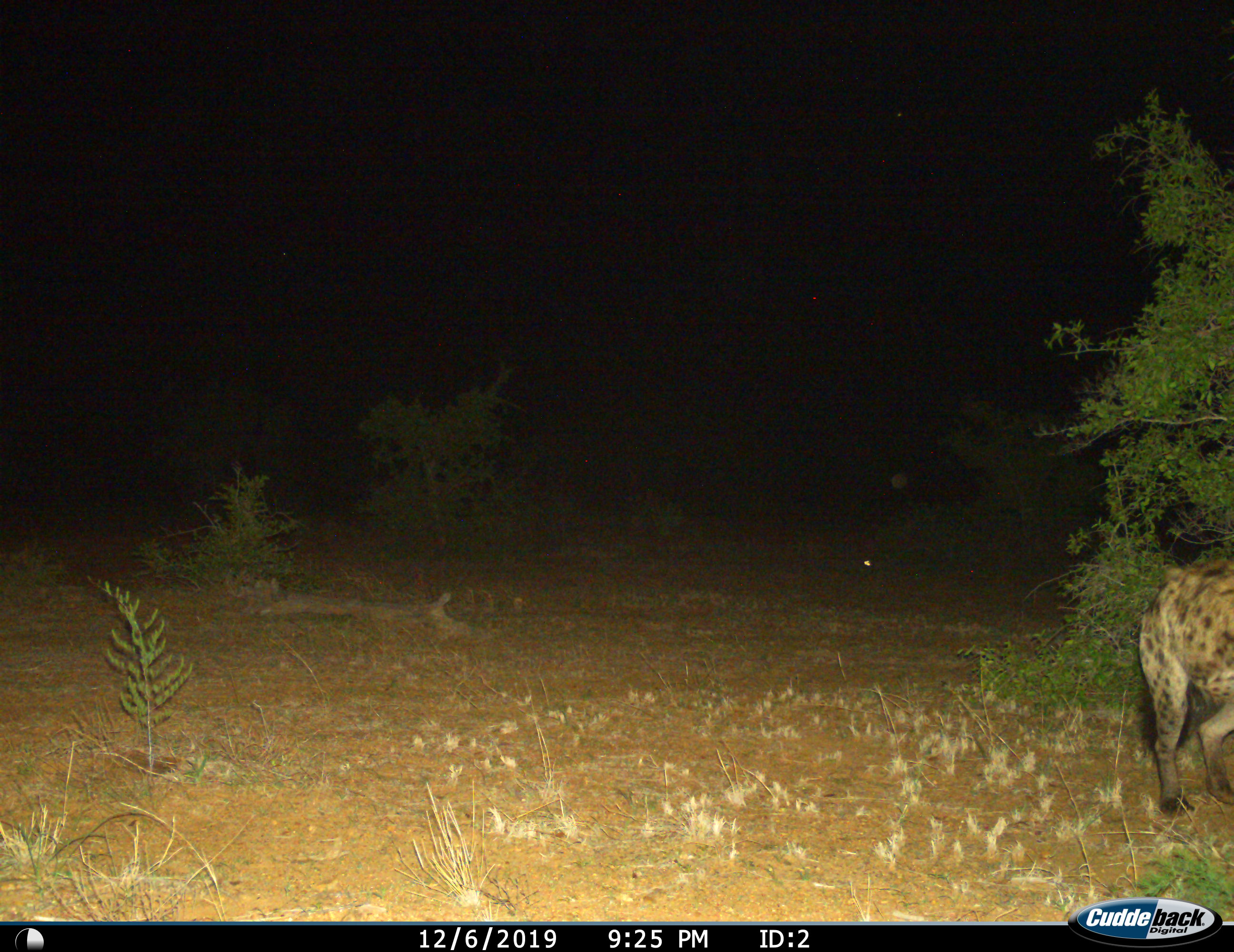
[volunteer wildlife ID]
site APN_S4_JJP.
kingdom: Animalia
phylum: Chordata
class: Mammalia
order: Carnivora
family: Hyaenidae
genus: Crocuta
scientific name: Crocuta crocuta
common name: spotted hyena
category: hyenaspotted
Hyenaspotted (spotted hyena) (Crocuta crocuta), count 1. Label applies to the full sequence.